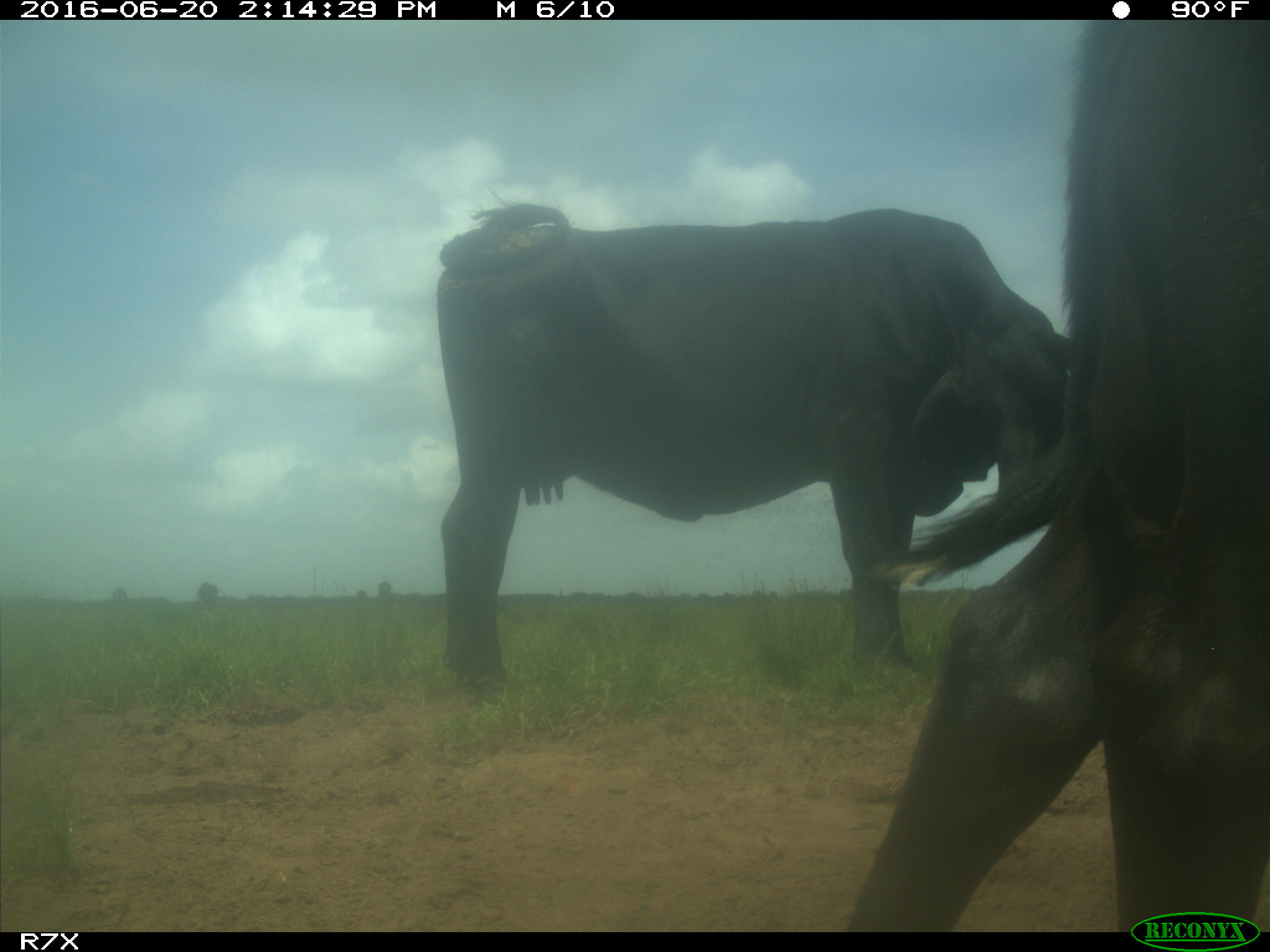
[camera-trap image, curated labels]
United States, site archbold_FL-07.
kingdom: Animalia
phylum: Chordata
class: Mammalia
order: Artiodactyla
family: Bovidae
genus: Bos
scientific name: Bos taurus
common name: domestic cow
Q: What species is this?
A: Bos taurus (domestic cow).